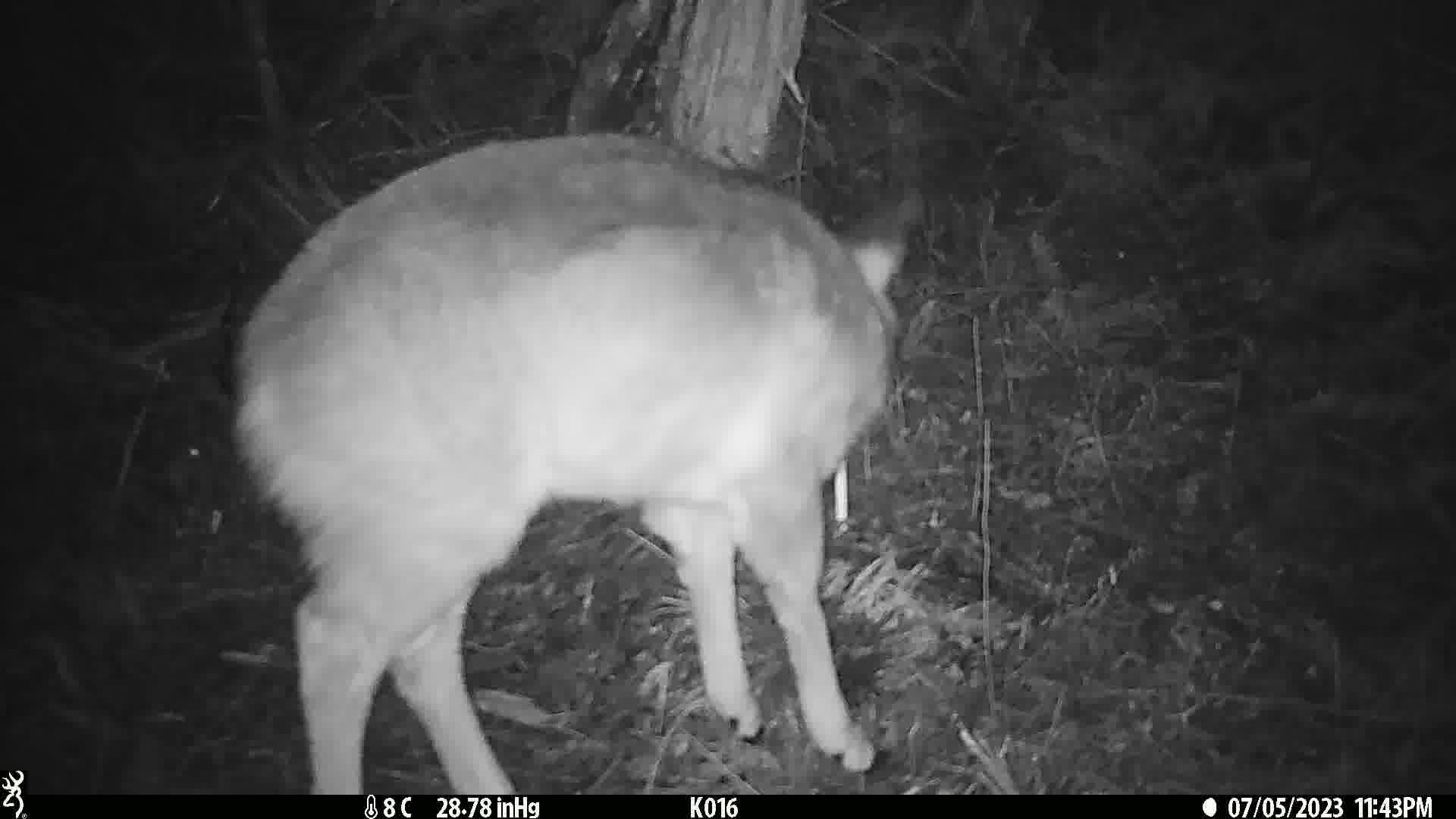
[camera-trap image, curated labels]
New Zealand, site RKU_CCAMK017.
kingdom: Animalia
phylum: Chordata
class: Mammalia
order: Artiodactyla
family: Cervidae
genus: Odocoileus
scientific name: Odocoileus virginianus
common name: white-tailed deer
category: white tailed deer